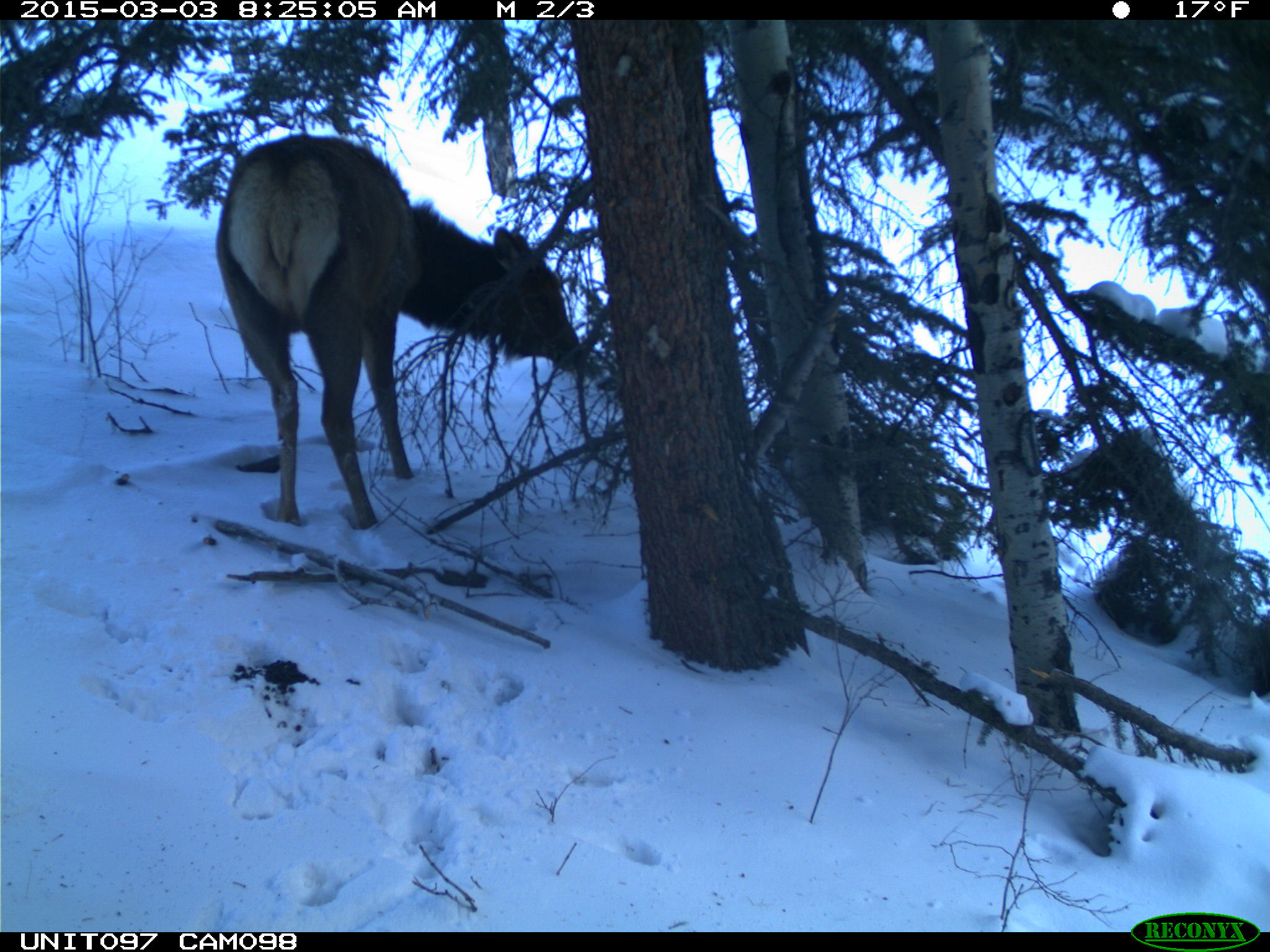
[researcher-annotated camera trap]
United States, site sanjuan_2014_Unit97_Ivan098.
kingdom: Animalia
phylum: Chordata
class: Mammalia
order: Artiodactyla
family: Cervidae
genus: Cervus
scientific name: Cervus elaphus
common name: red deer